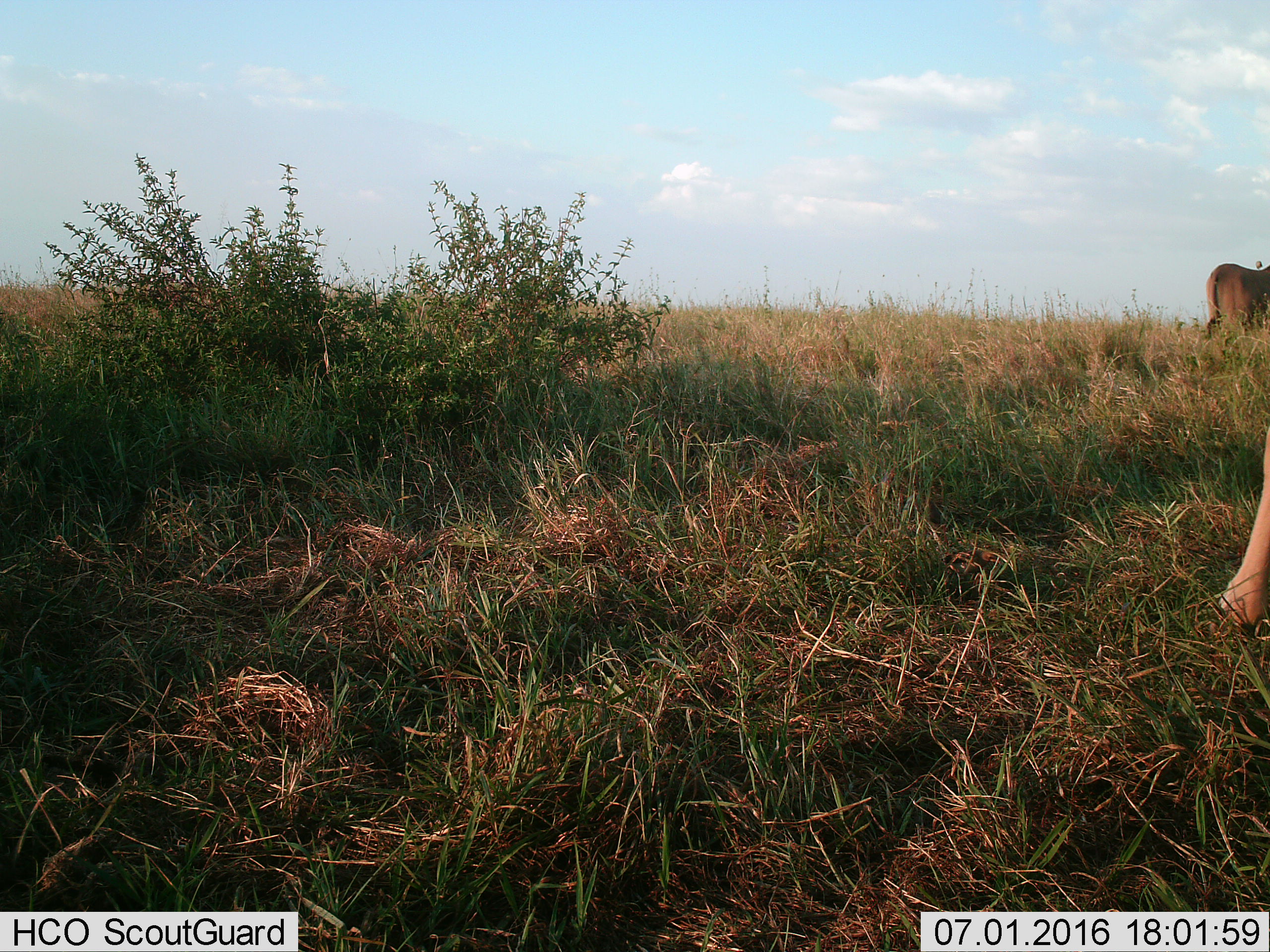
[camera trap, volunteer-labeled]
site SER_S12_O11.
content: unidentified animal